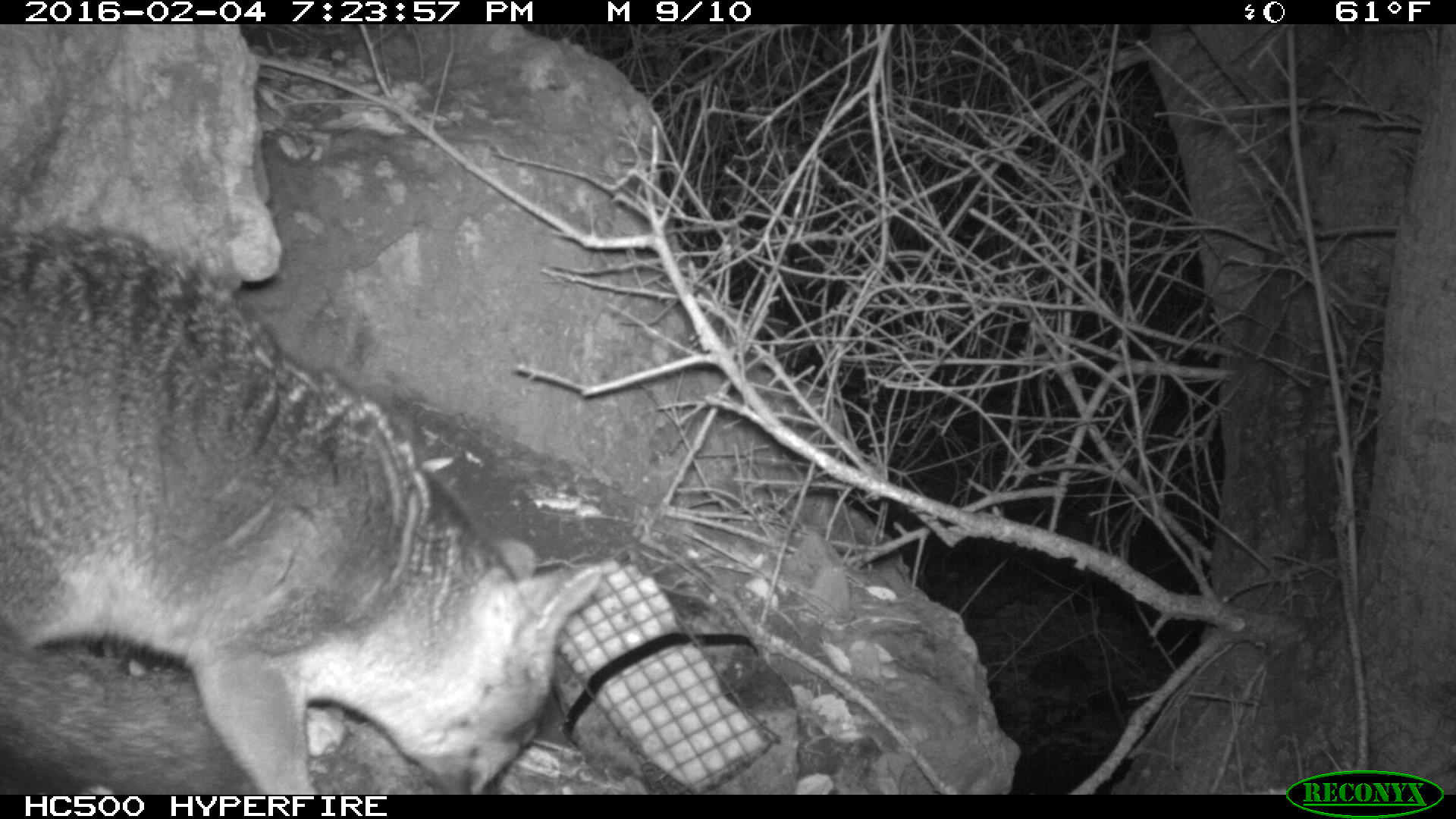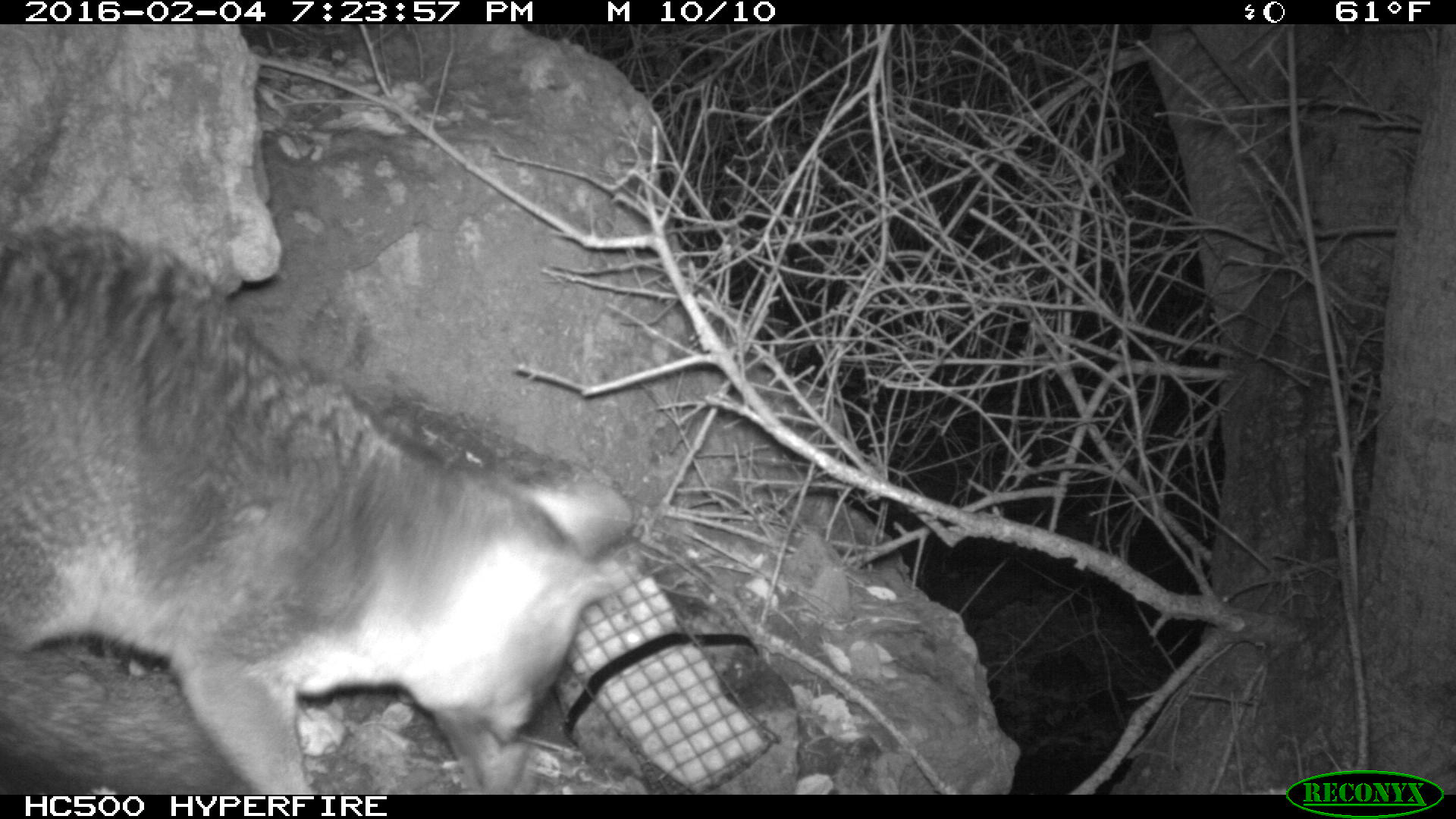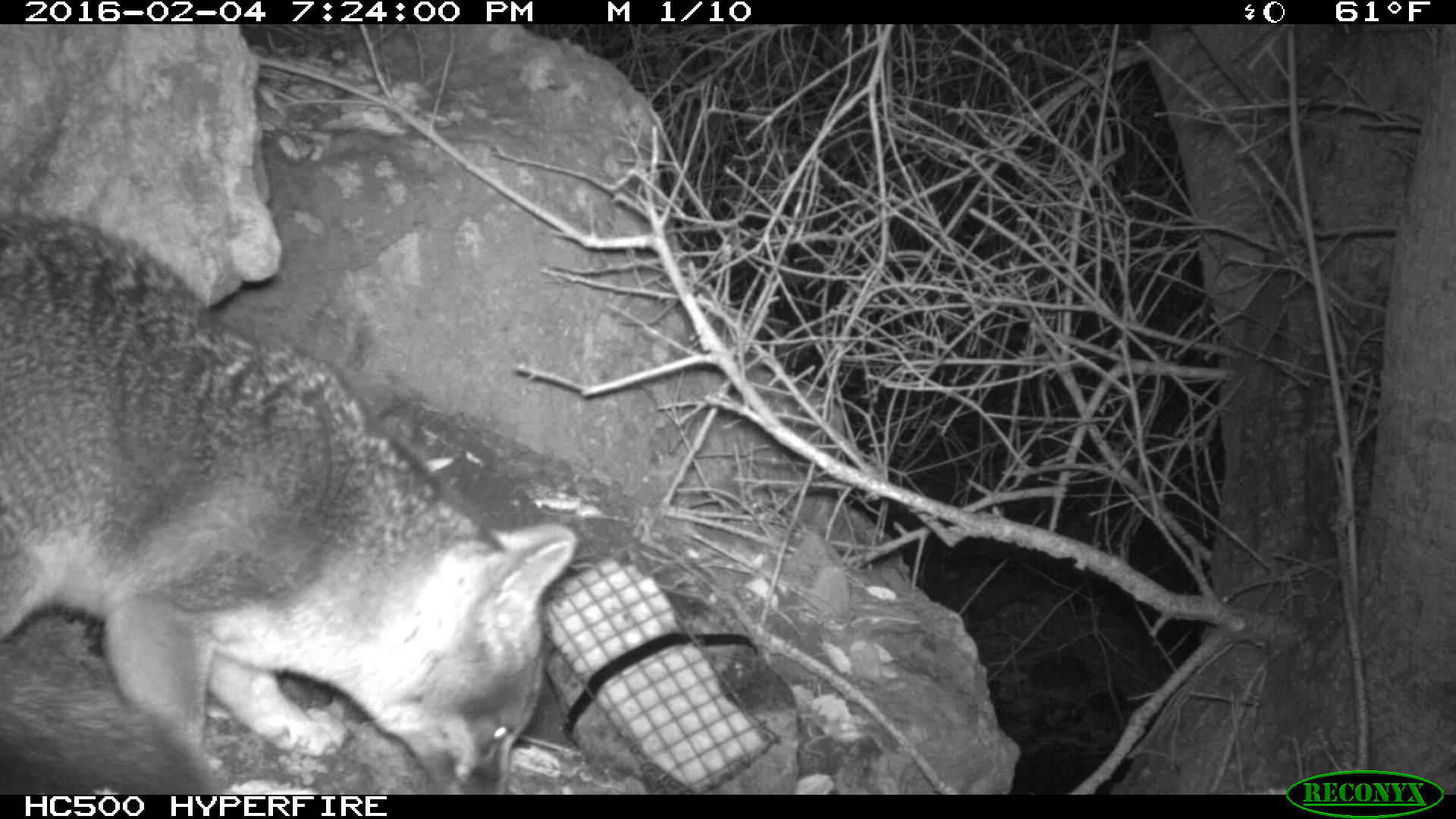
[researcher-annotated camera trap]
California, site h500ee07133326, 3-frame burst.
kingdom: Animalia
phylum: Chordata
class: Mammalia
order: Carnivora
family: Canidae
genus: Urocyon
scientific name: Urocyon littoralis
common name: island fox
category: fox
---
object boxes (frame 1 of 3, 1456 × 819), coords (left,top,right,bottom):
fox: (0,228,601,795)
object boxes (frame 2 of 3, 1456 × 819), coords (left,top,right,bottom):
fox: (0,215,636,794)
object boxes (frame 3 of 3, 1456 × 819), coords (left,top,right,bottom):
fox: (0,214,576,794)